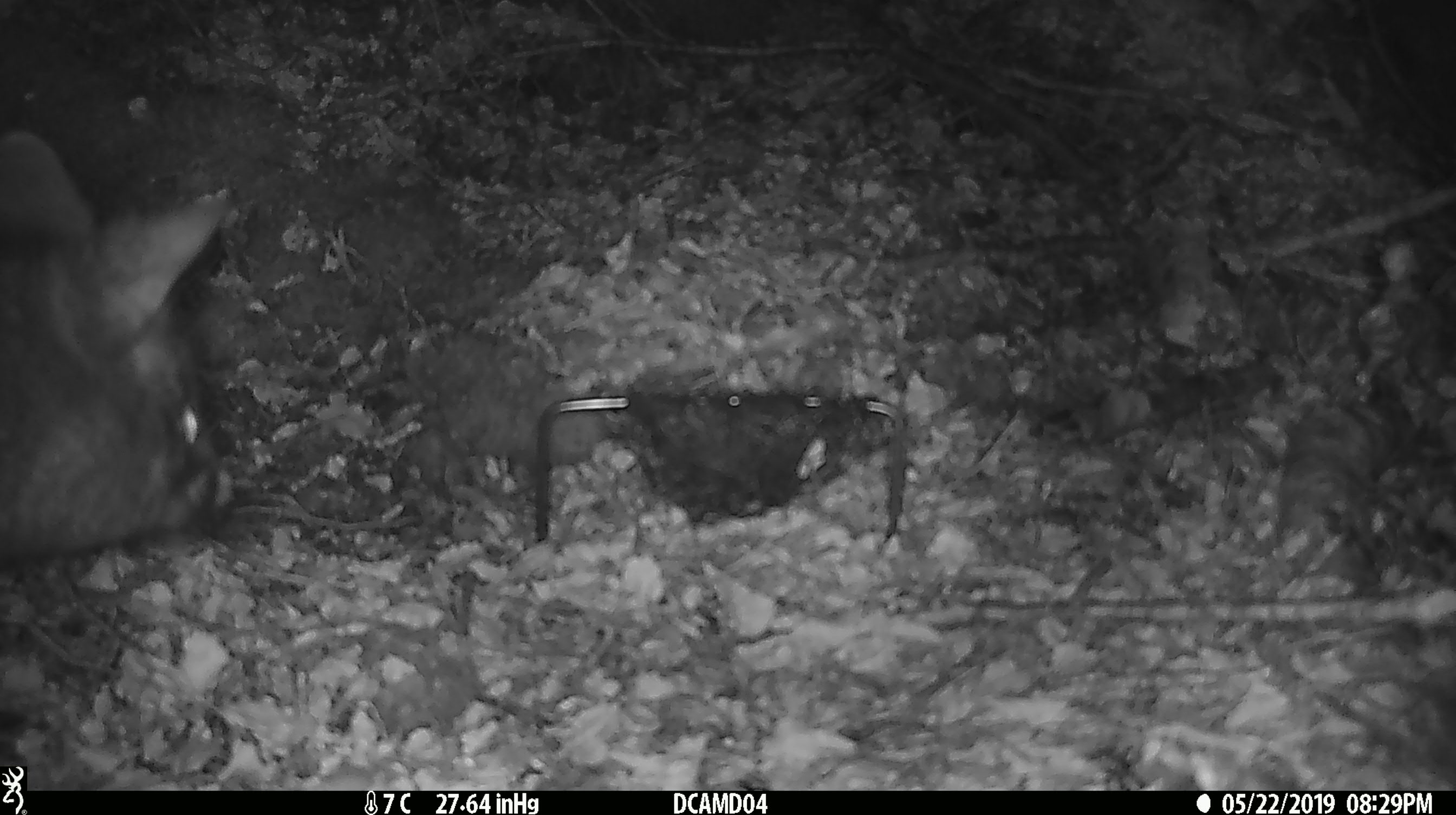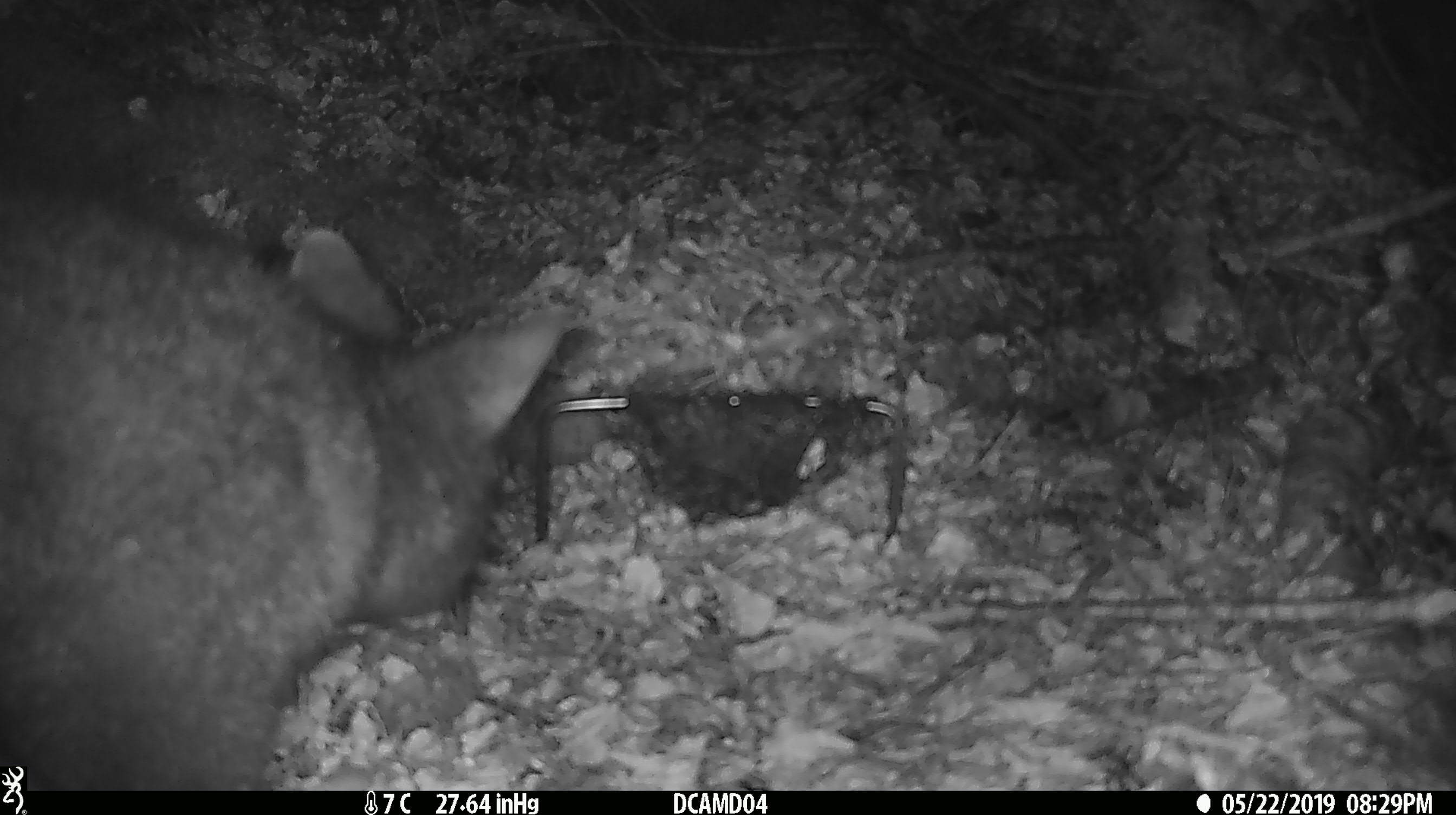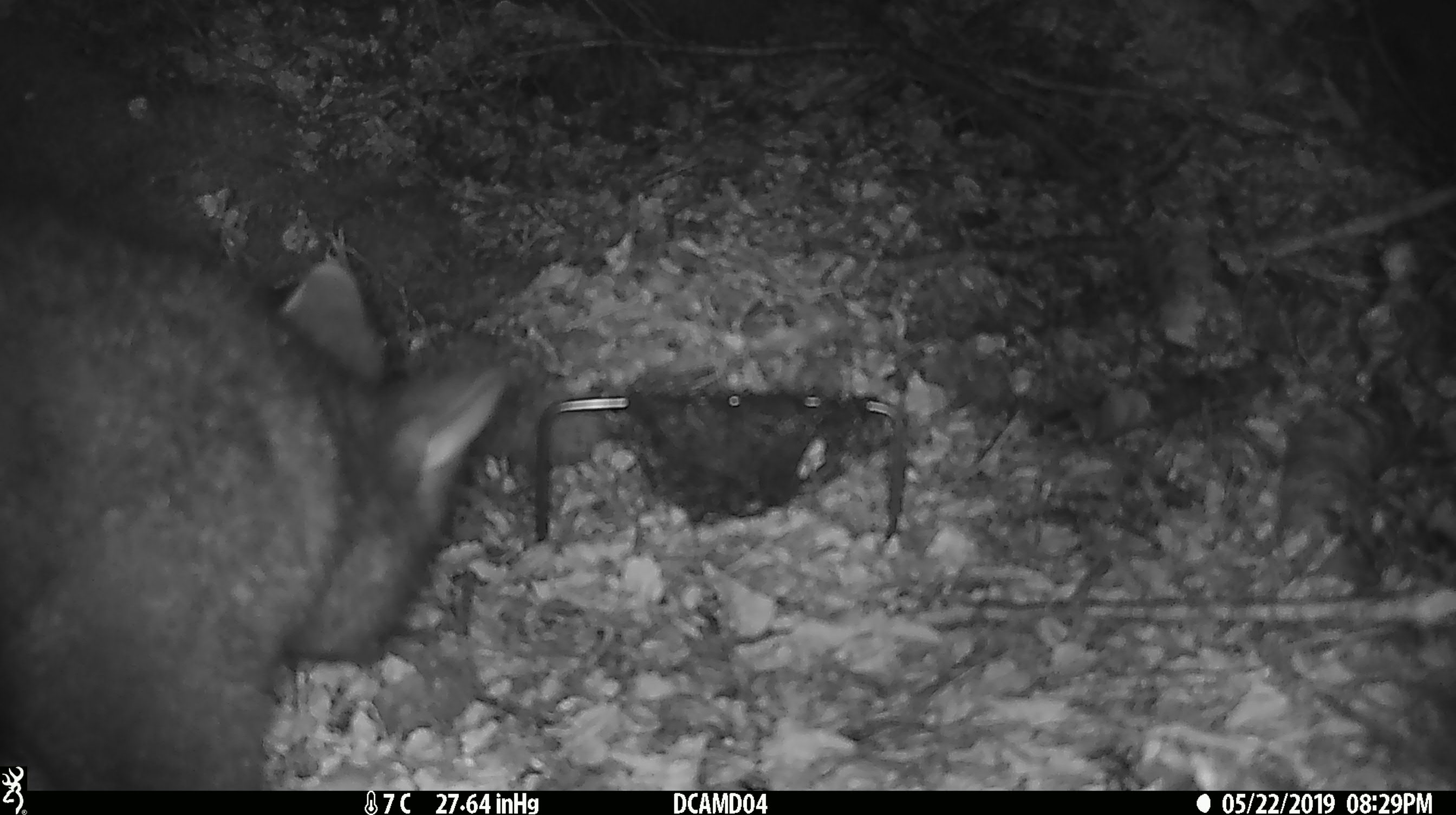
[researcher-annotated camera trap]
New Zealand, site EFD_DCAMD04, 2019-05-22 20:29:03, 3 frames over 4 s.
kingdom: Animalia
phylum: Chordata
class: Mammalia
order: Diprotodontia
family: Phalangeridae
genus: Trichosurus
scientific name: Trichosurus vulpecula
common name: common brushtail possum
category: possum